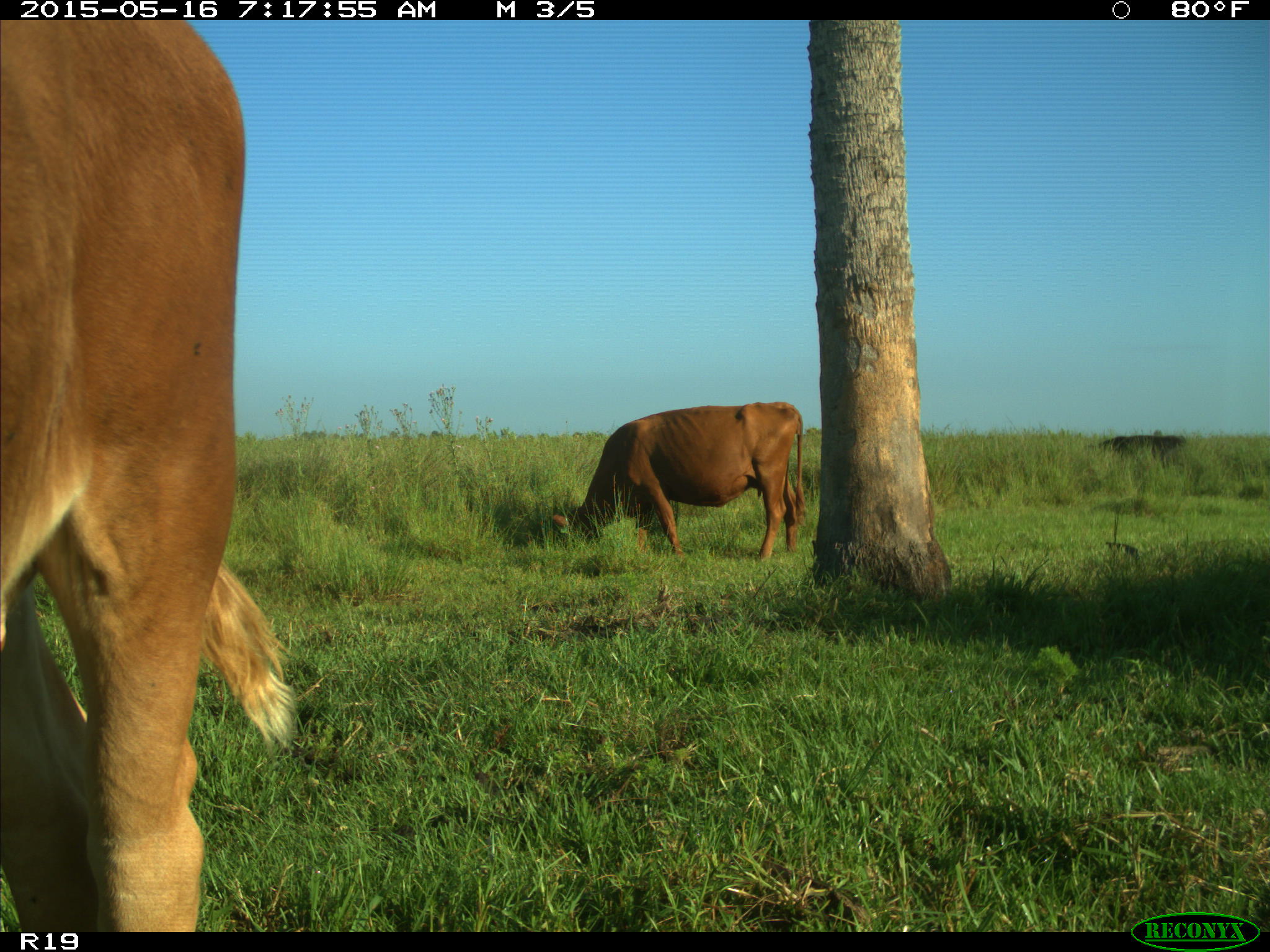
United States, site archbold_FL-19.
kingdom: Animalia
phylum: Chordata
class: Mammalia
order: Artiodactyla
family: Bovidae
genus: Bos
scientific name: Bos taurus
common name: domestic cow